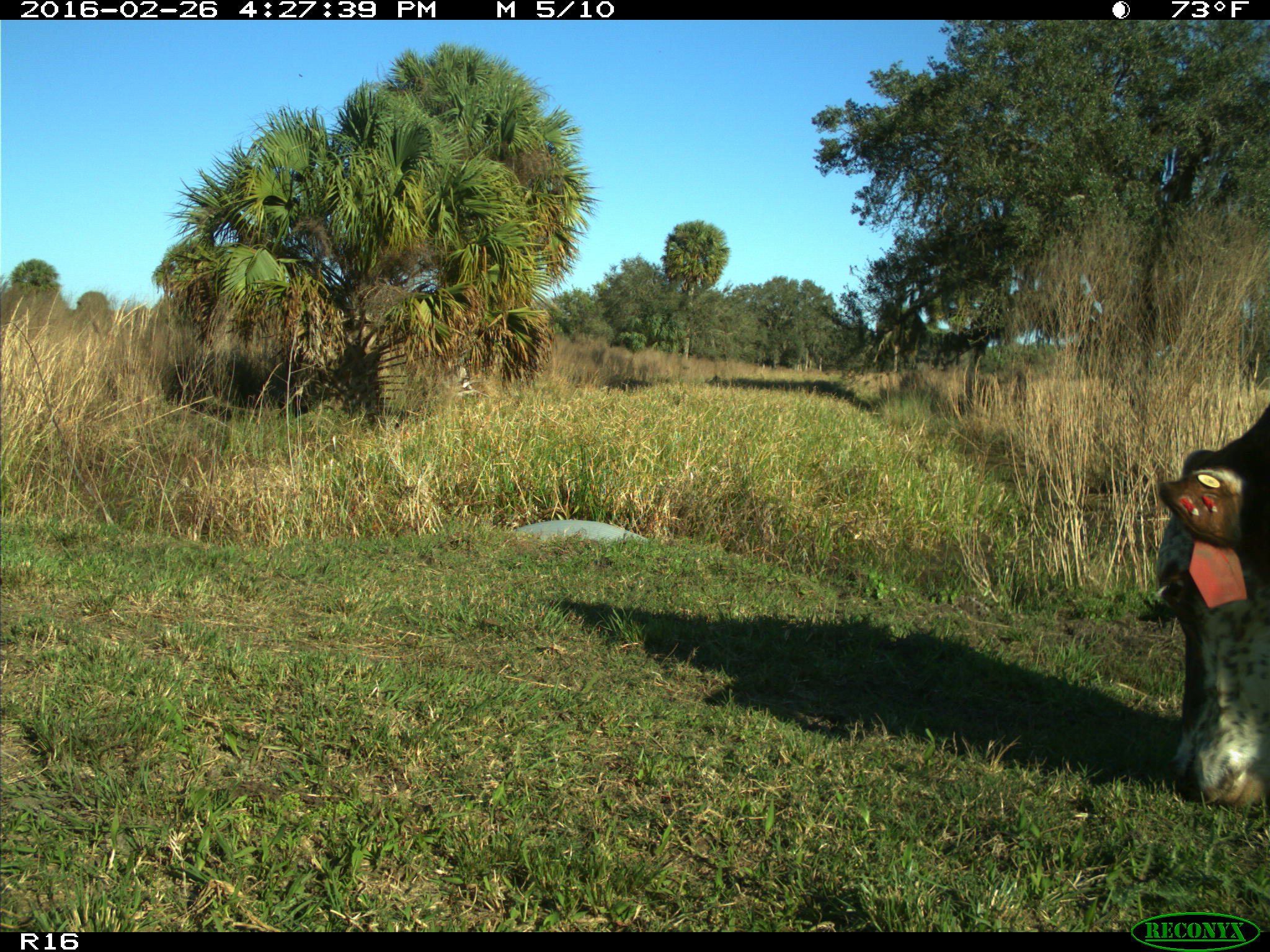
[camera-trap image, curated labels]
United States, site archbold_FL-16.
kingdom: Animalia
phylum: Chordata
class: Mammalia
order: Artiodactyla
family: Bovidae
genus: Bos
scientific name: Bos taurus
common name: domestic cow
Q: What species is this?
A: Bos taurus (domestic cow).